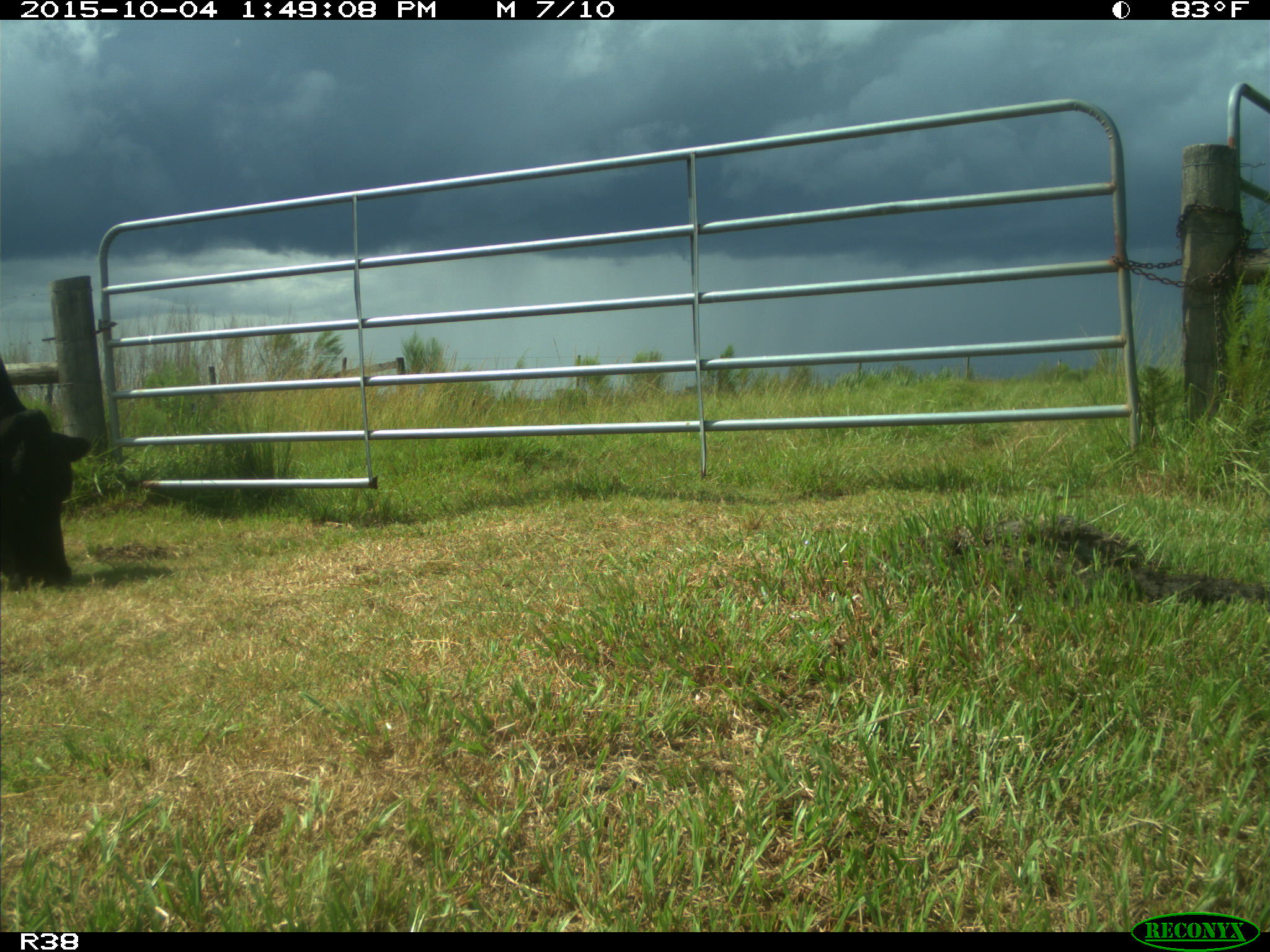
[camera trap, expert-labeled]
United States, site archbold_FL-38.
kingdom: Animalia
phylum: Chordata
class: Mammalia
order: Artiodactyla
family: Bovidae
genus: Bos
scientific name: Bos taurus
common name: domestic cow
Bos taurus (domestic cow).